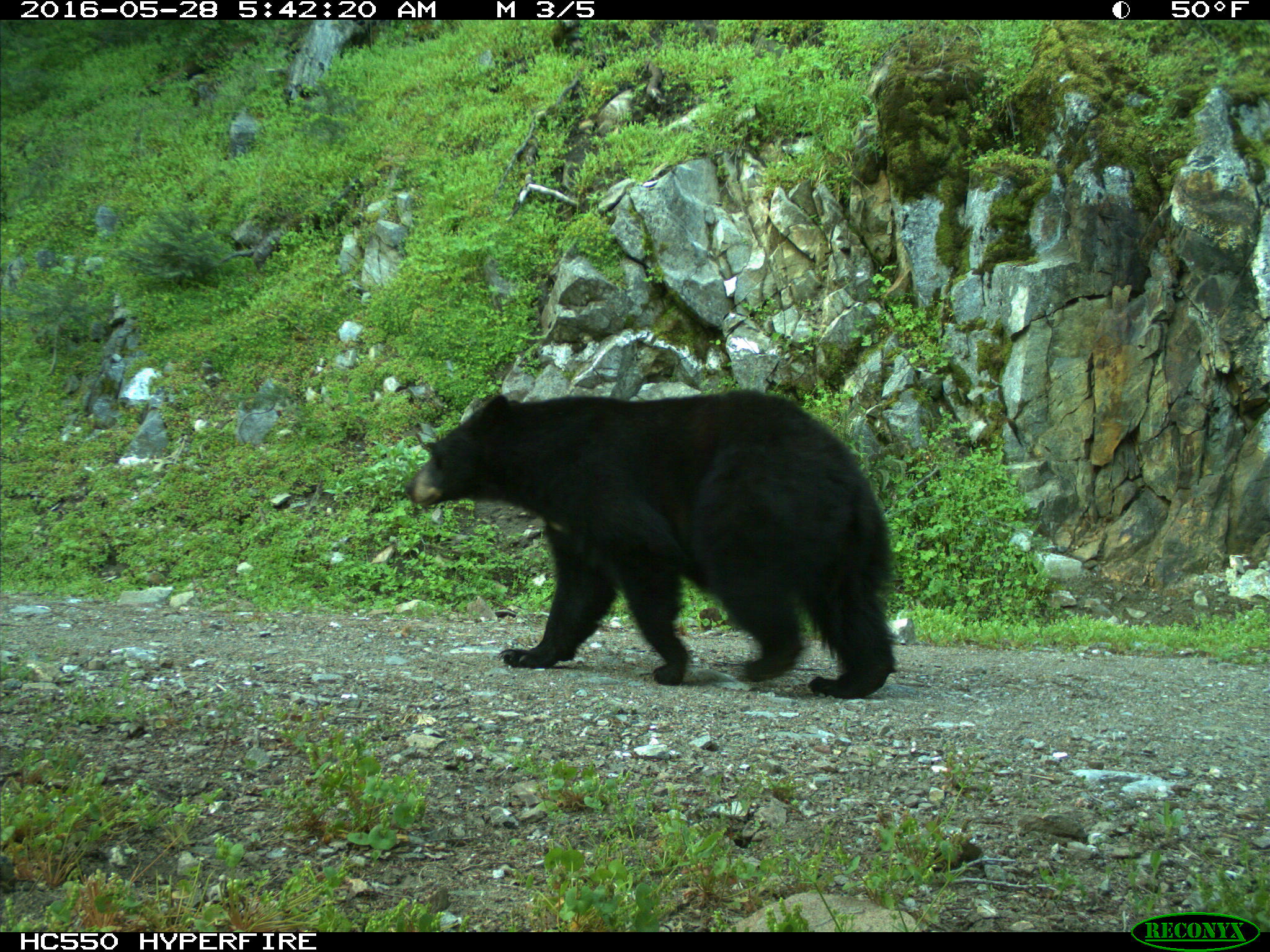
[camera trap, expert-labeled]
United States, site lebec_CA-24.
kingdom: Animalia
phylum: Chordata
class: Mammalia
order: Carnivora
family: Ursidae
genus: Ursus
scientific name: Ursus americanus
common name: american black bear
Ursus americanus (american black bear).